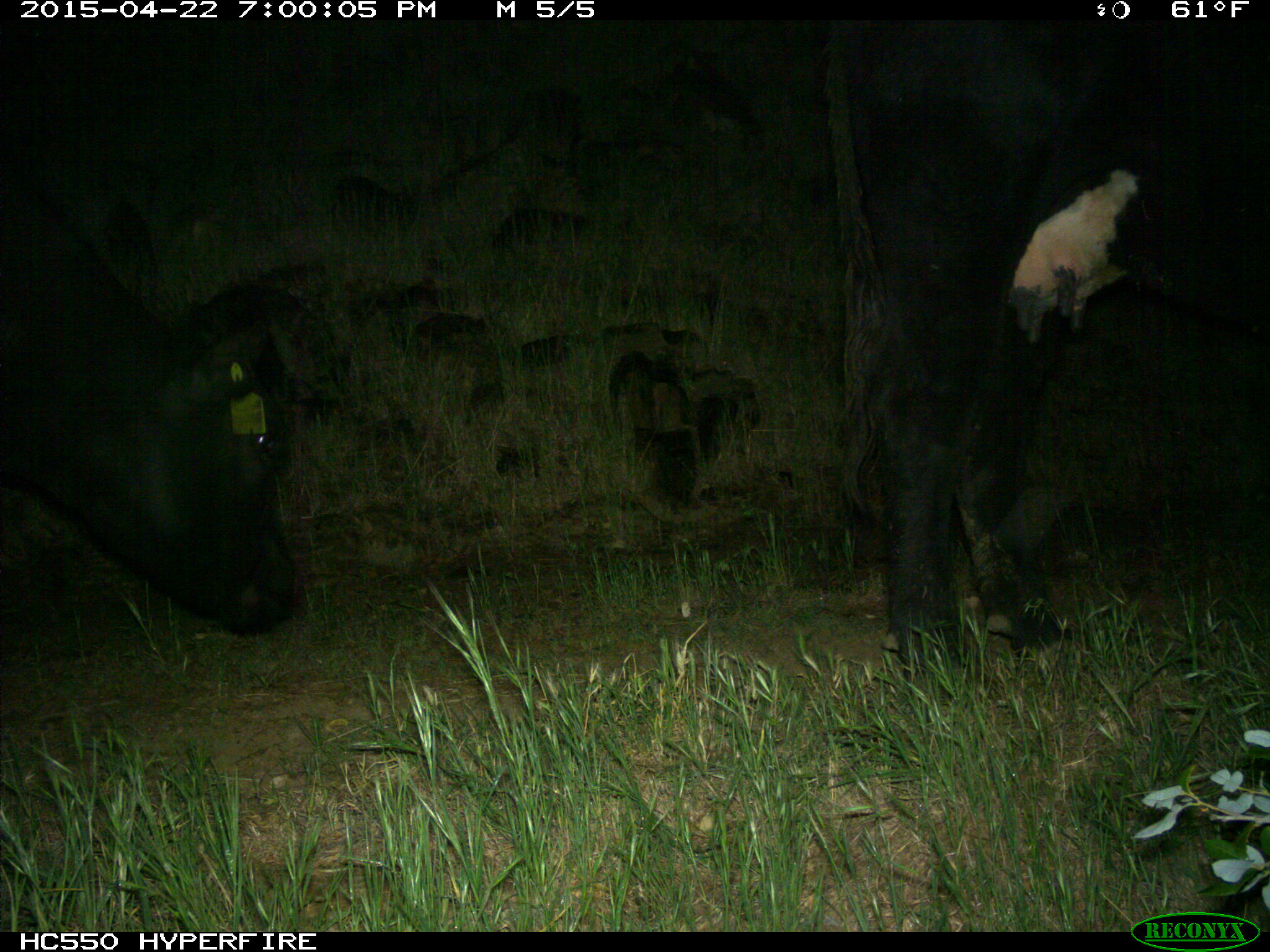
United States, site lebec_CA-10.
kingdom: Animalia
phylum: Chordata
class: Mammalia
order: Artiodactyla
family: Bovidae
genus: Bos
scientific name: Bos taurus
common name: domestic cow